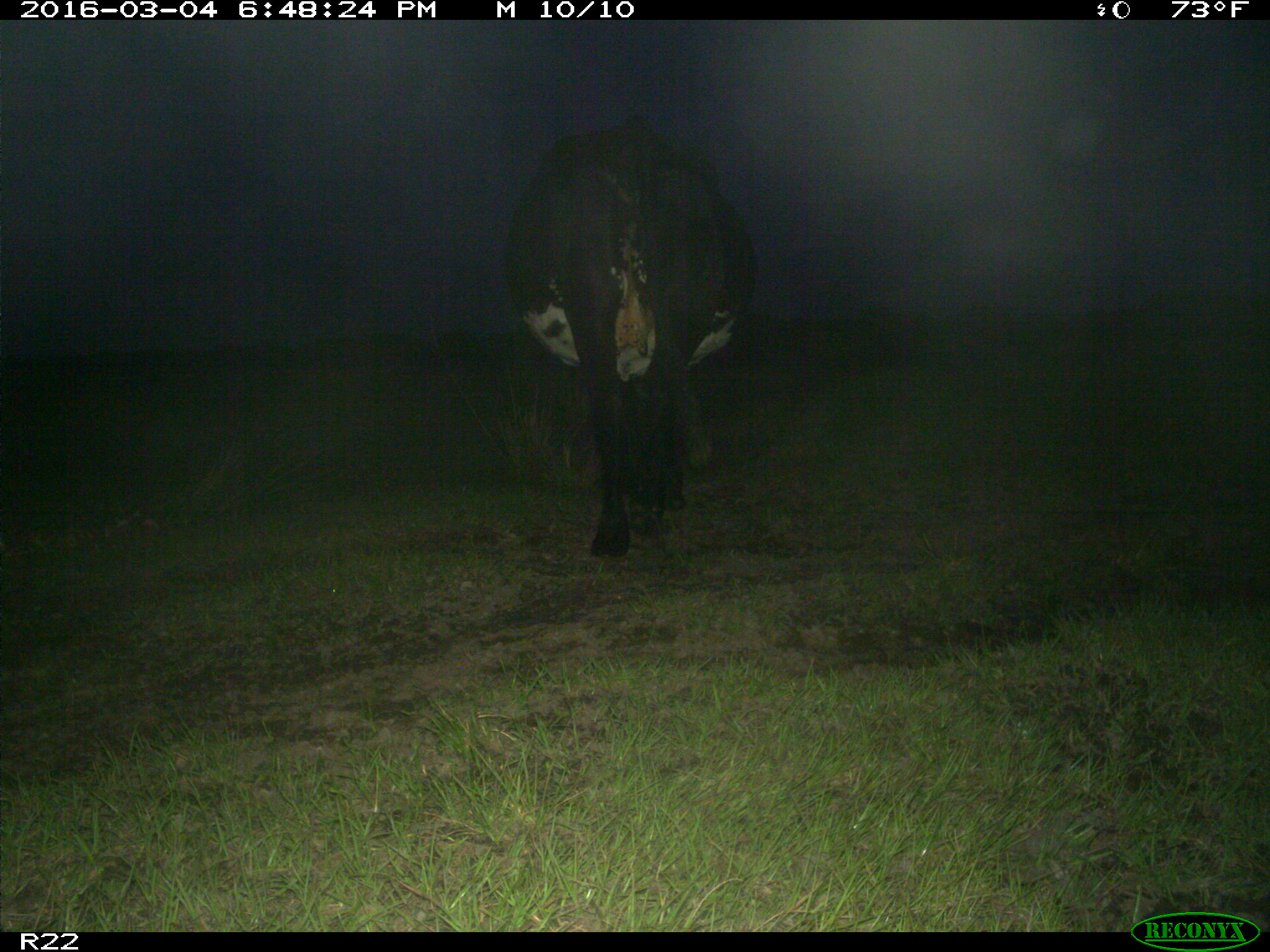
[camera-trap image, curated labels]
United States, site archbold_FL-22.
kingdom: Animalia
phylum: Chordata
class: Mammalia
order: Artiodactyla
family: Bovidae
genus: Bos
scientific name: Bos taurus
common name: domestic cow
Bos taurus (domestic cow).